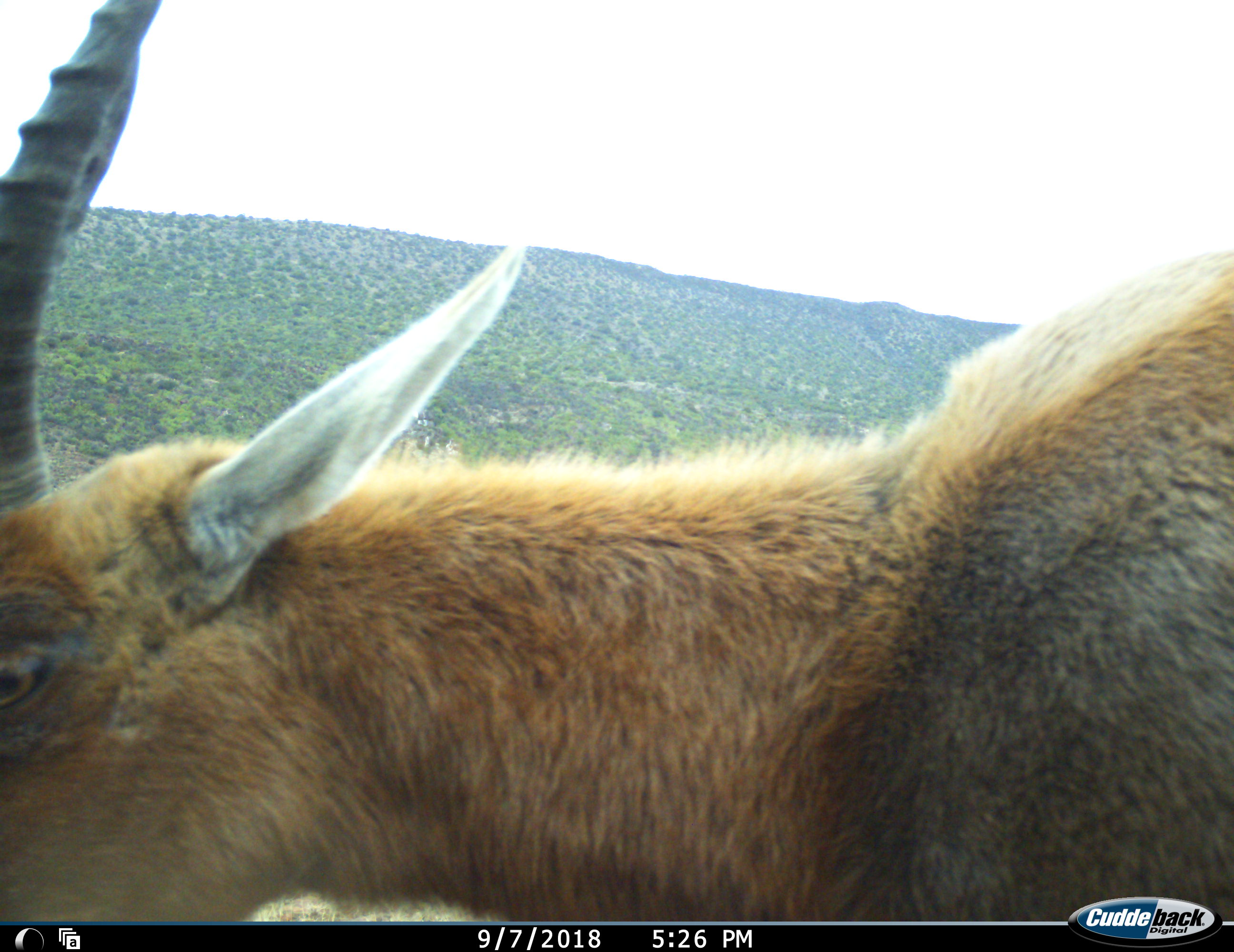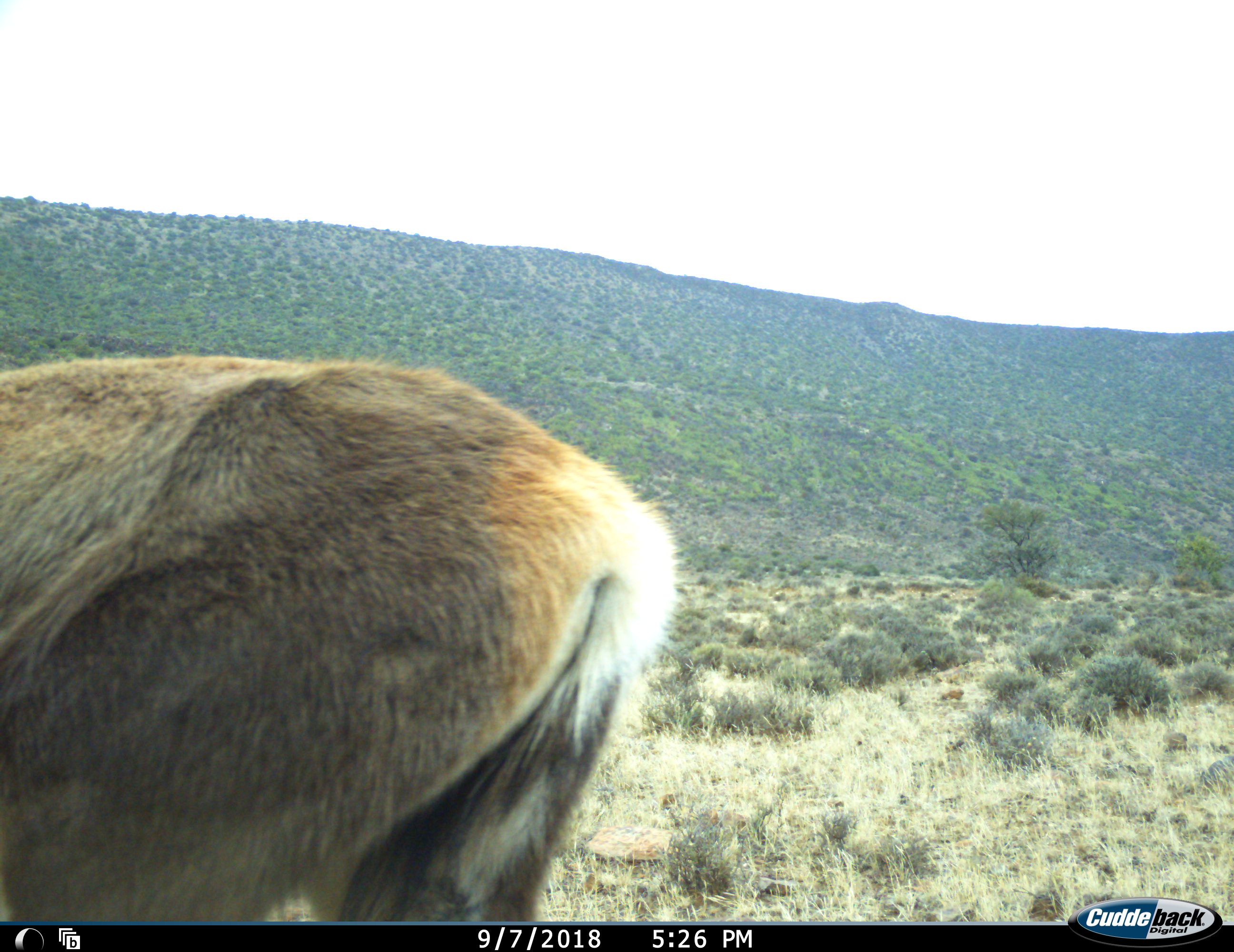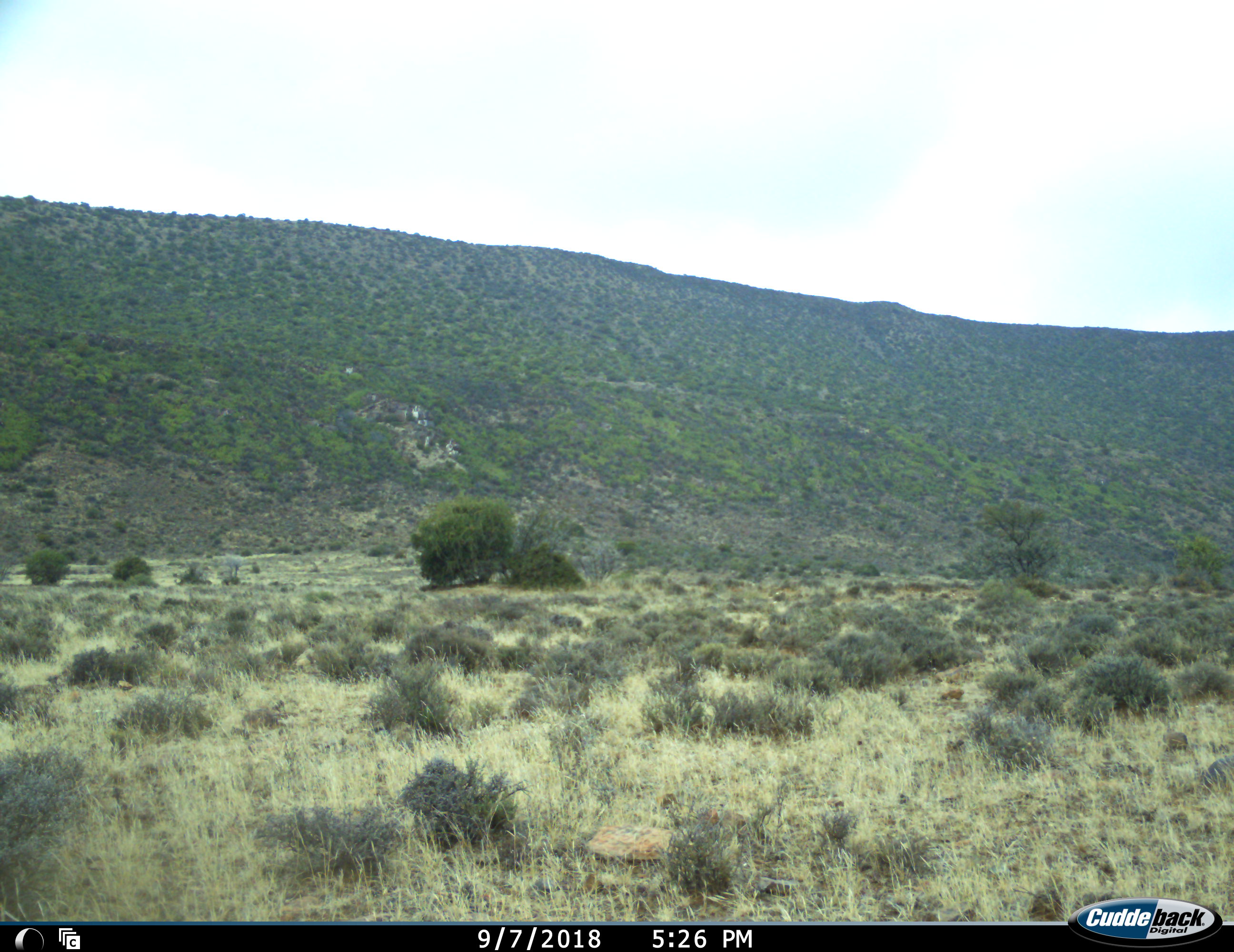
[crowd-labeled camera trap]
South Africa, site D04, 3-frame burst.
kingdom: Animalia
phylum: Chordata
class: Mammalia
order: Artiodactyla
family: Bovidae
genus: Damaliscus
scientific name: Damaliscus pygargus phillipsi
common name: blesbok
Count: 1.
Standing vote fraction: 0%.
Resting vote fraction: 0%.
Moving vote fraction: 100%.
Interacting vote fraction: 0%.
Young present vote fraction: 33%.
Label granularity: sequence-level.